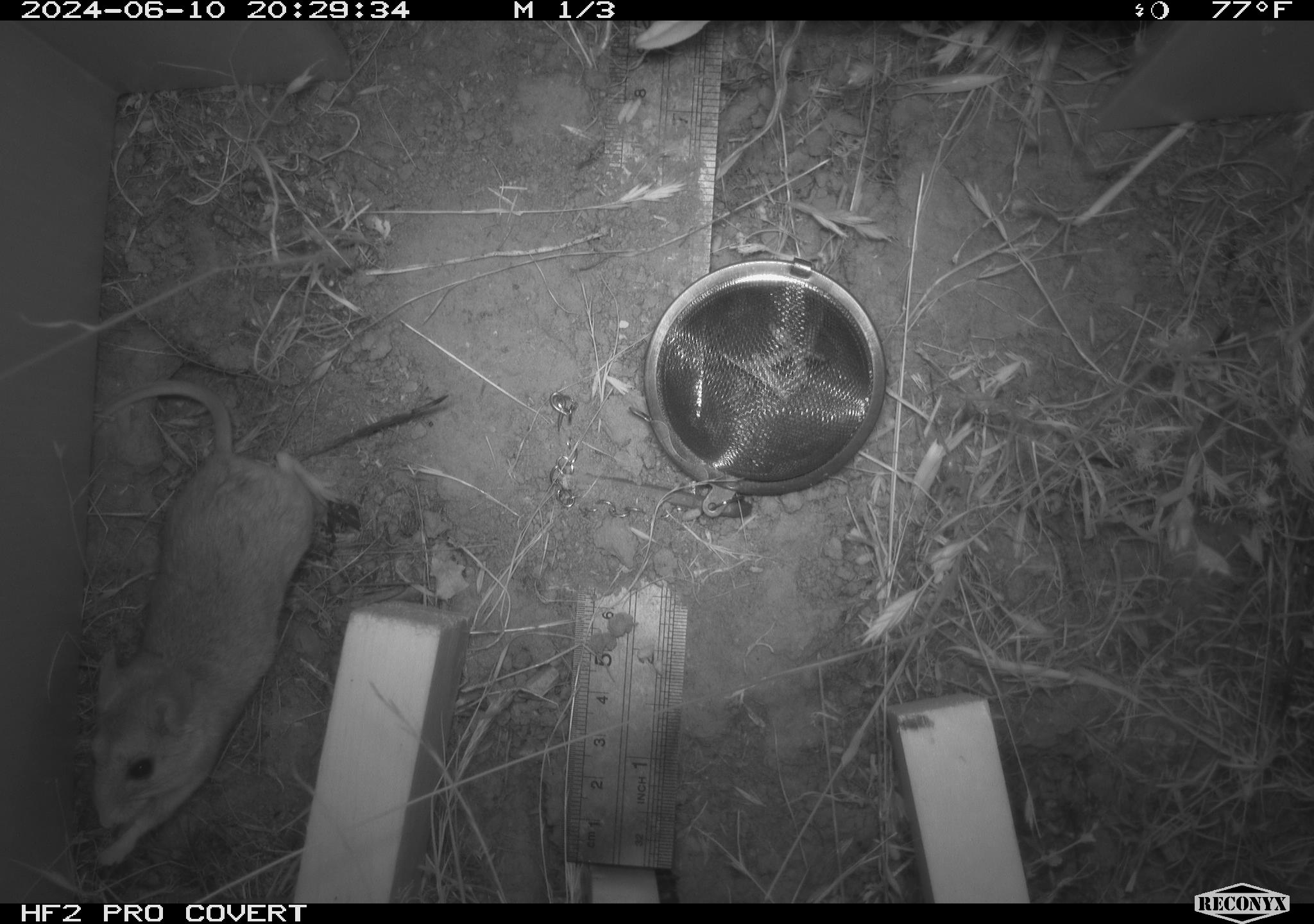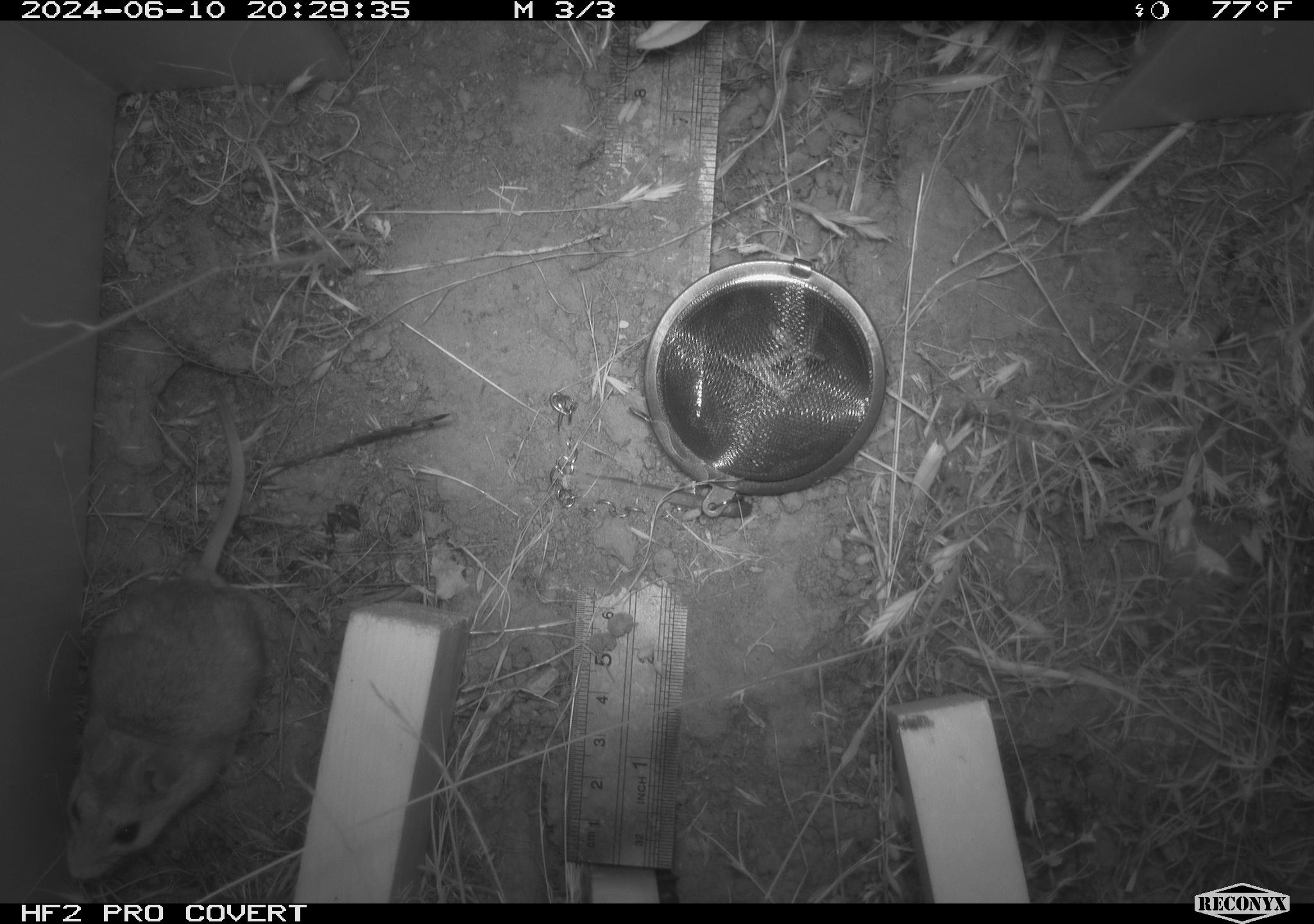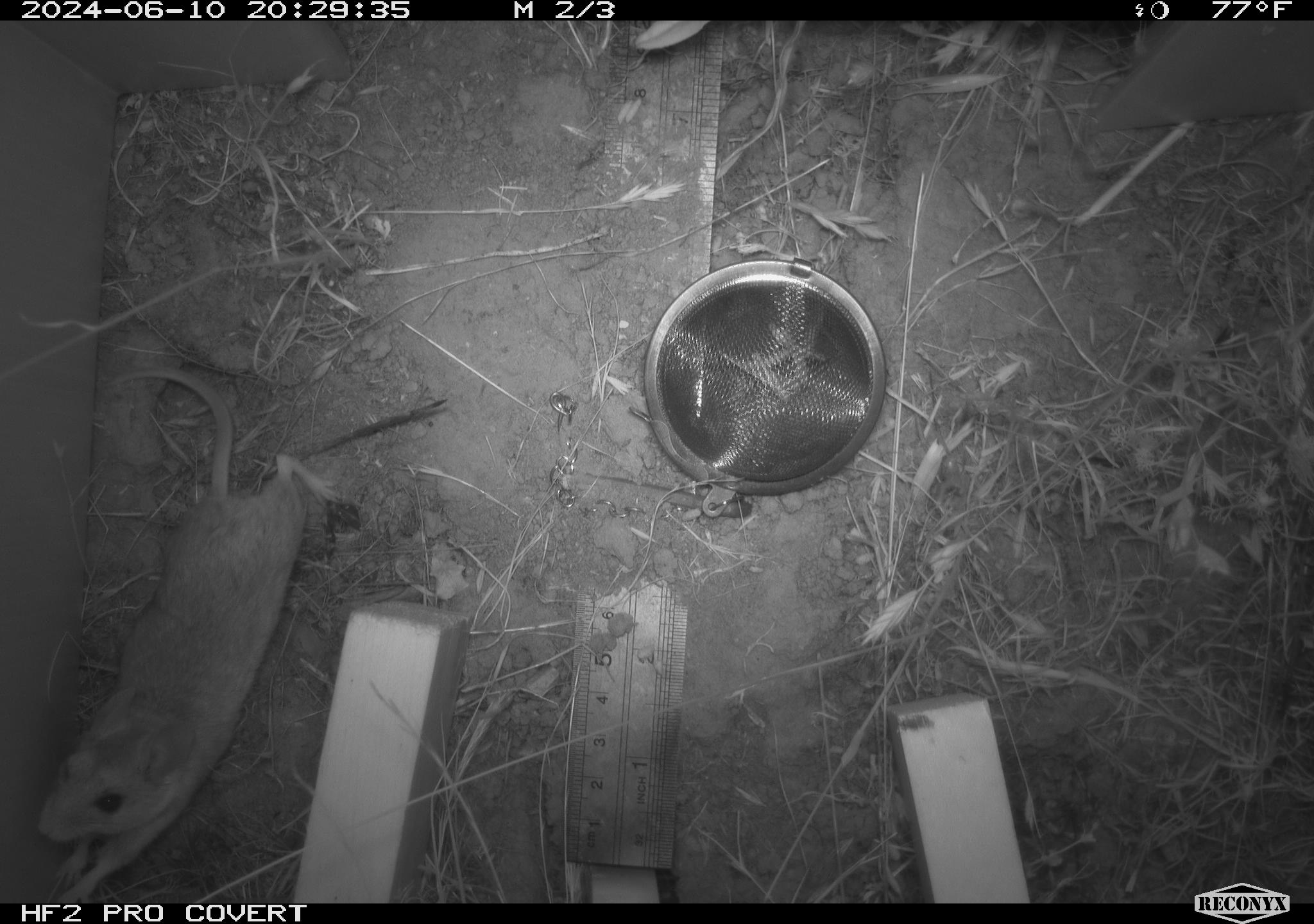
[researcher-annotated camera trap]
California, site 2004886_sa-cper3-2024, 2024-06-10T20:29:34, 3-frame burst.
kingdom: Animalia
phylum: Chordata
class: Mammalia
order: Rodentia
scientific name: Rodentia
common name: rodent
Rodent (Rodentia).